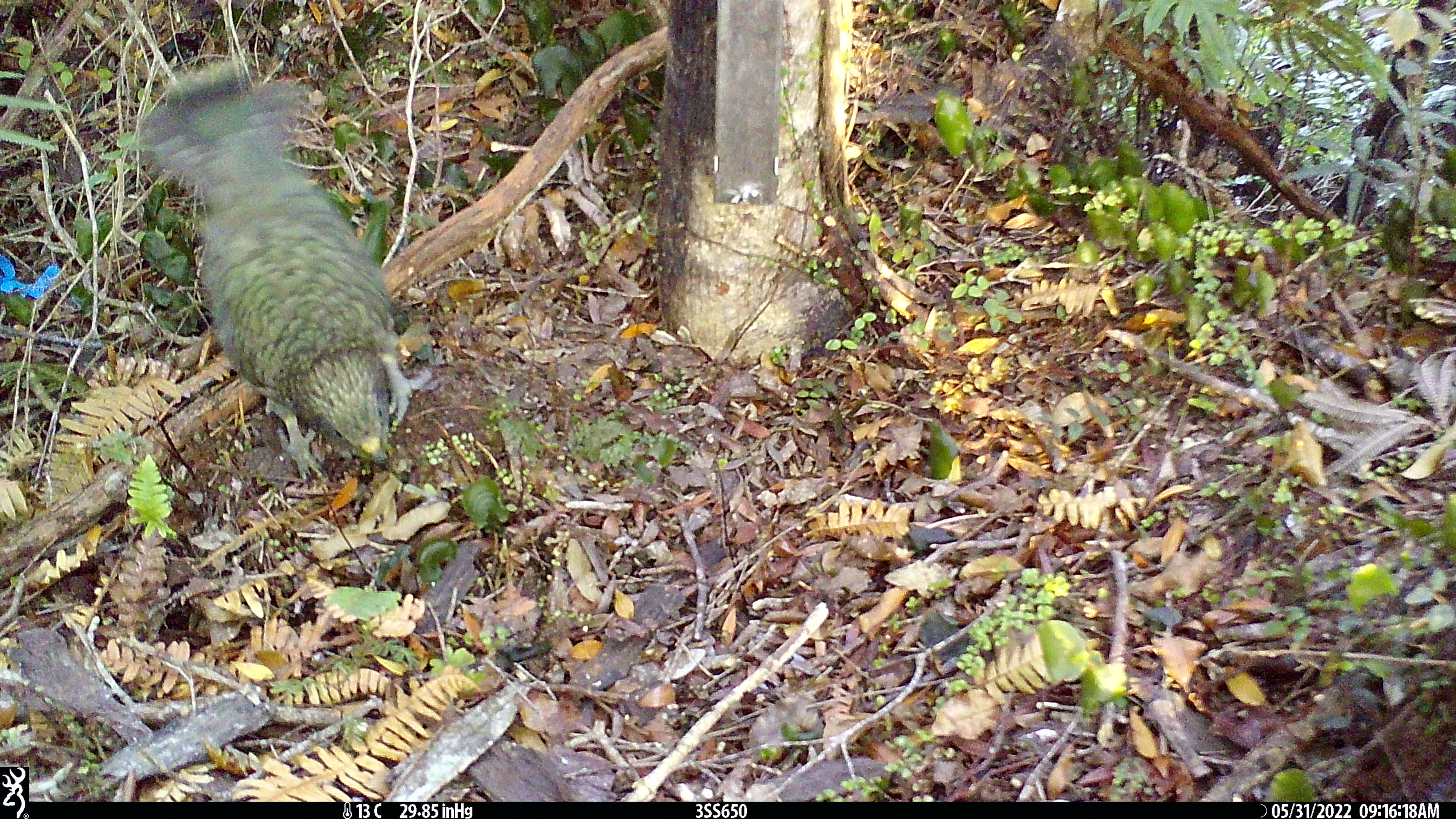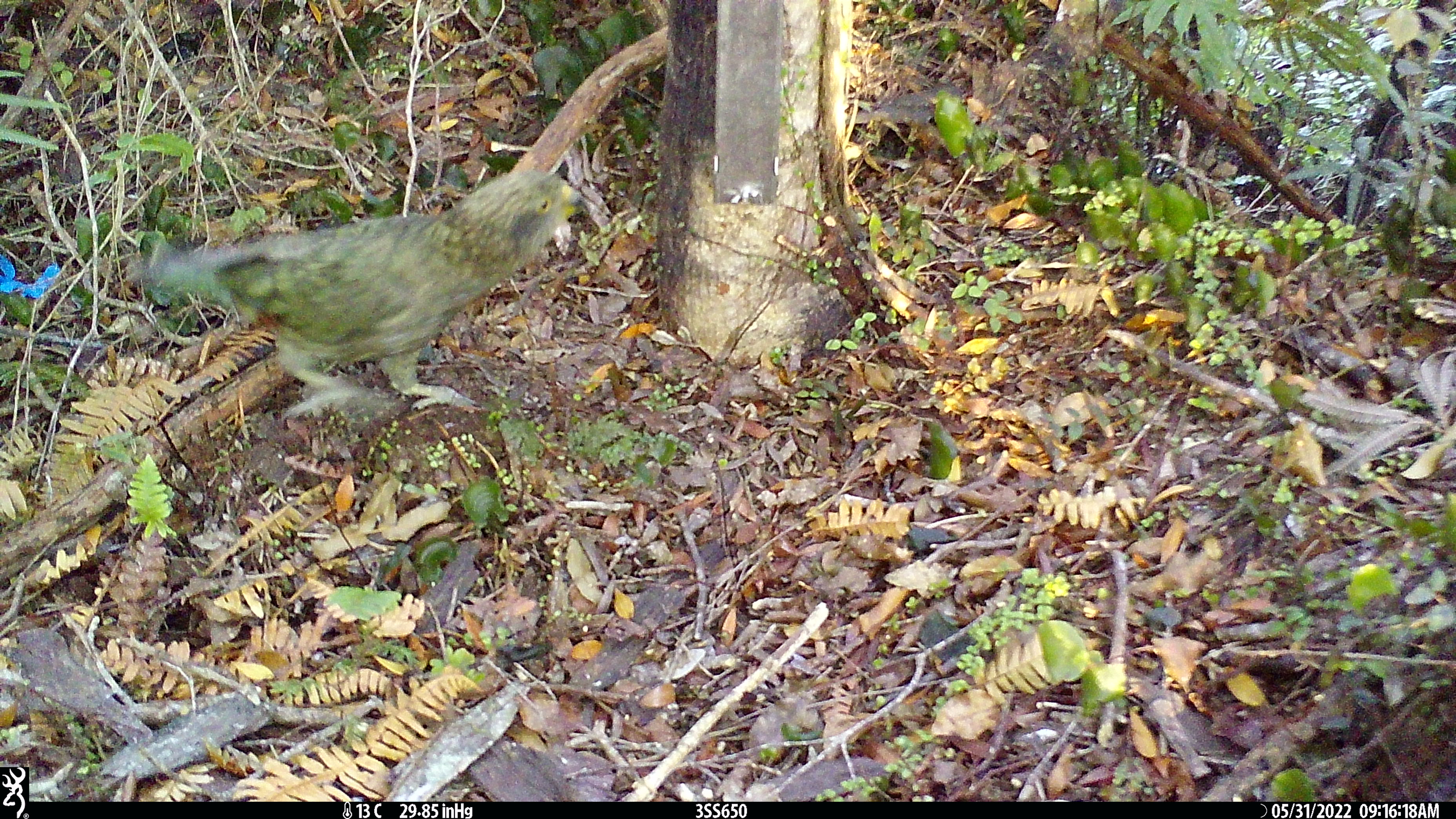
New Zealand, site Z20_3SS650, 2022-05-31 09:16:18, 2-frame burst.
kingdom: Animalia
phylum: Chordata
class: Aves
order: Psittaciformes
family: Strigopidae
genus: Nestor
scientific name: Nestor notabilis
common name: kea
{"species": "kea (Nestor notabilis)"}